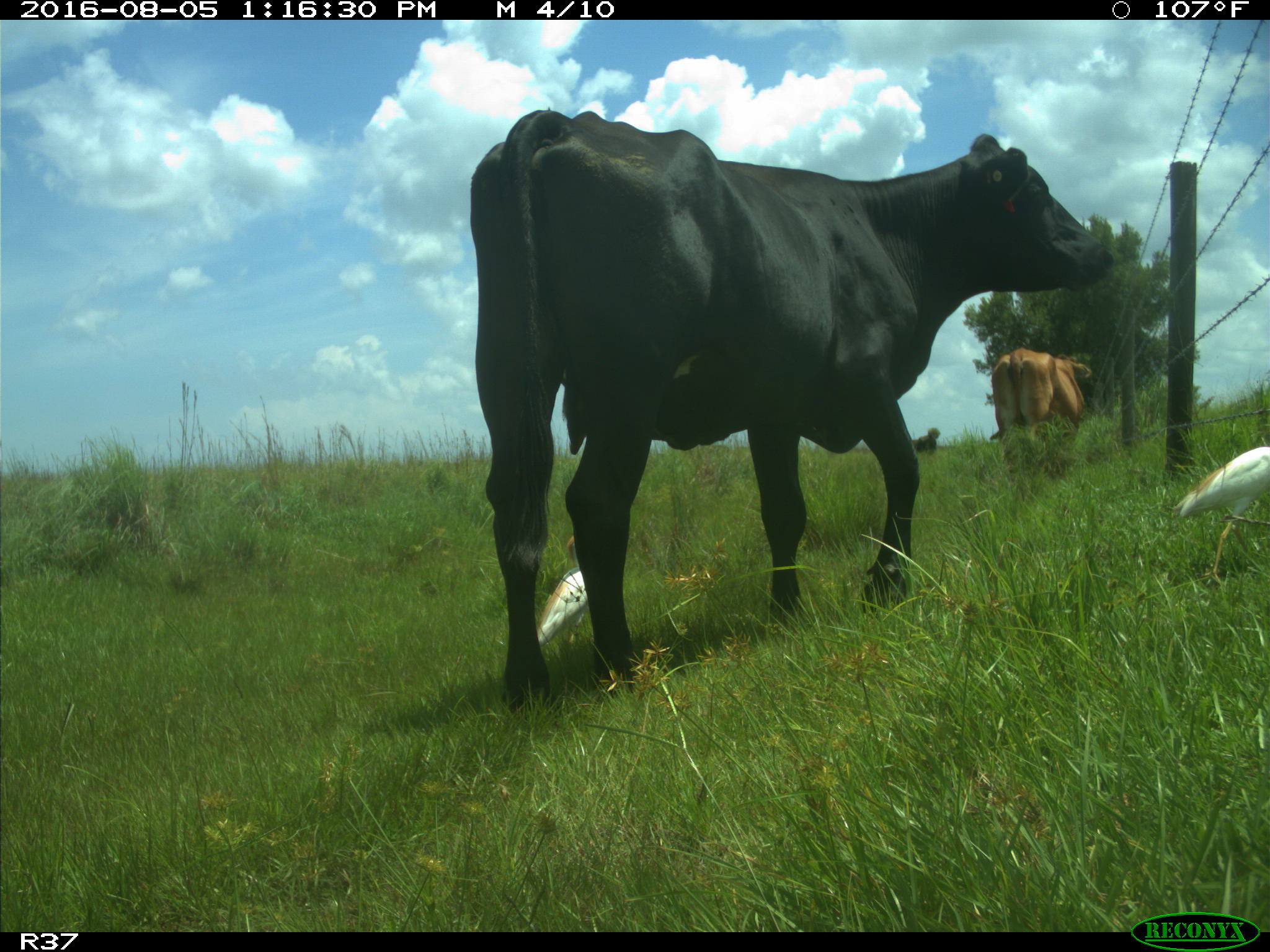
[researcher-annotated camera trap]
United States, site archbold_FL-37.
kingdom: Animalia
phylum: Chordata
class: Mammalia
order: Artiodactyla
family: Bovidae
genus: Bos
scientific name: Bos taurus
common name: domestic cow